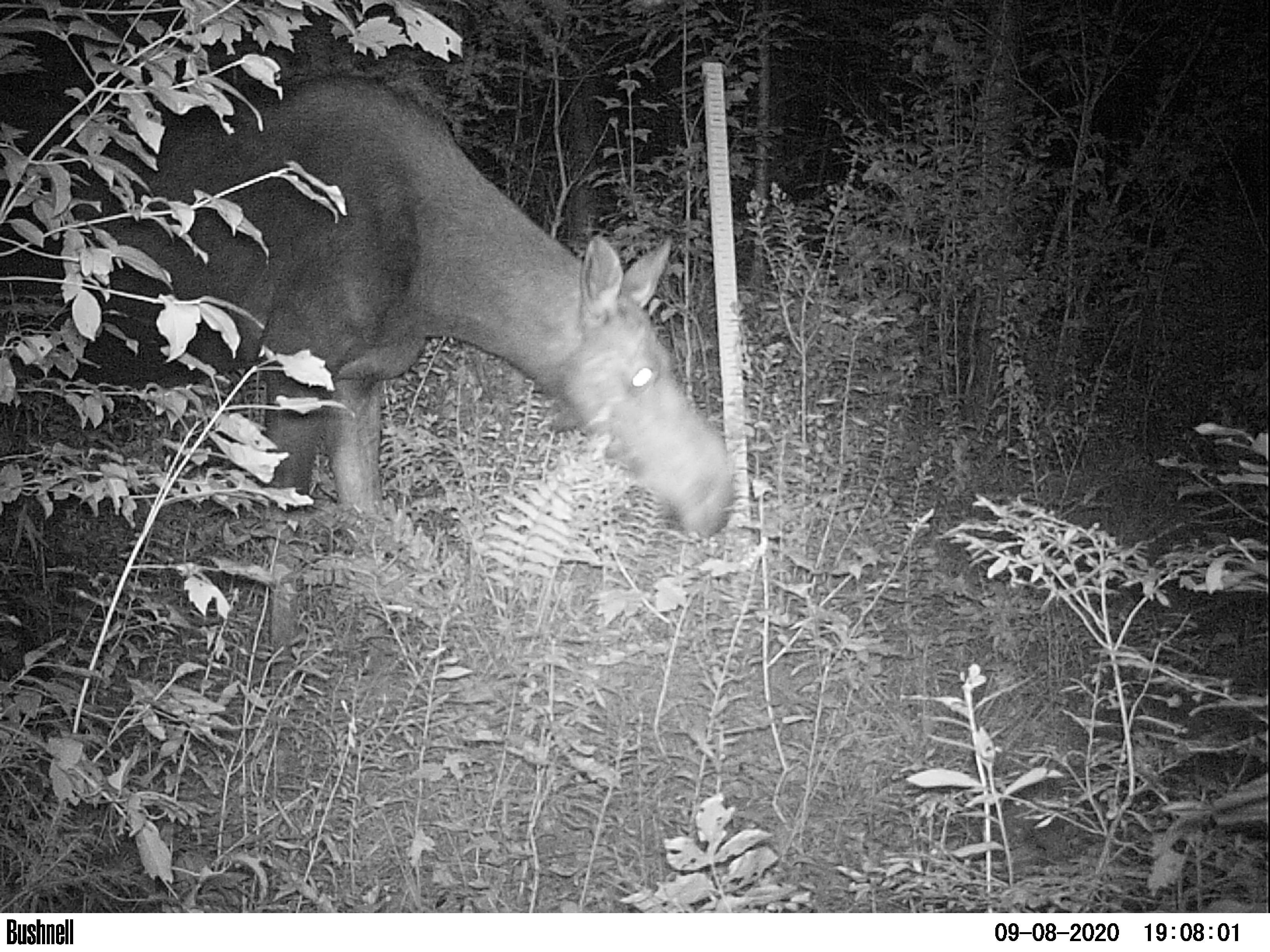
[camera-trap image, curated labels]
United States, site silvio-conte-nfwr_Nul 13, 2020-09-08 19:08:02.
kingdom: Animalia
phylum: Chordata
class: Mammalia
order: Artiodactyla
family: Cervidae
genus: Alces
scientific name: Alces alces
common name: moose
Moose (Alces alces).